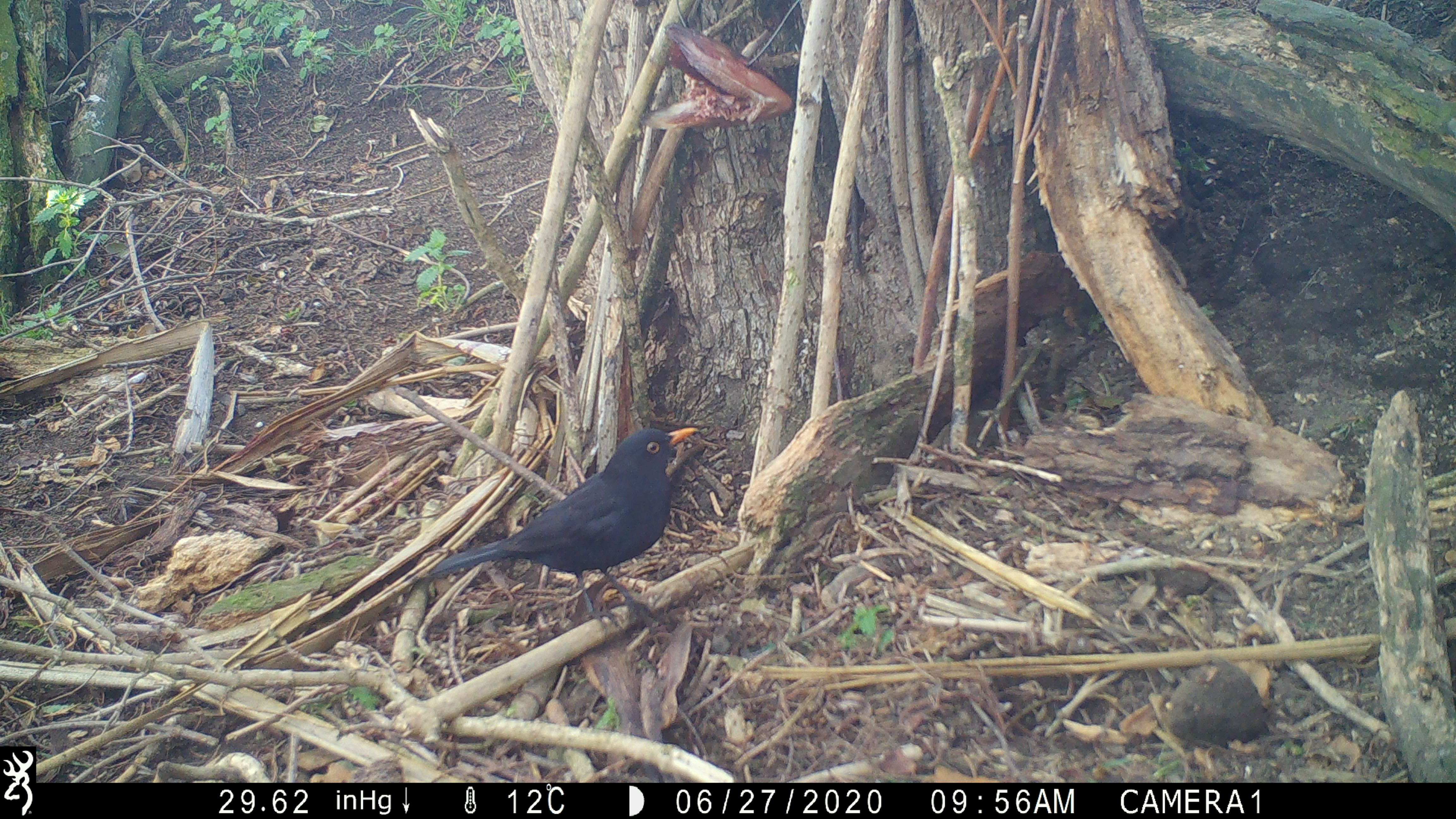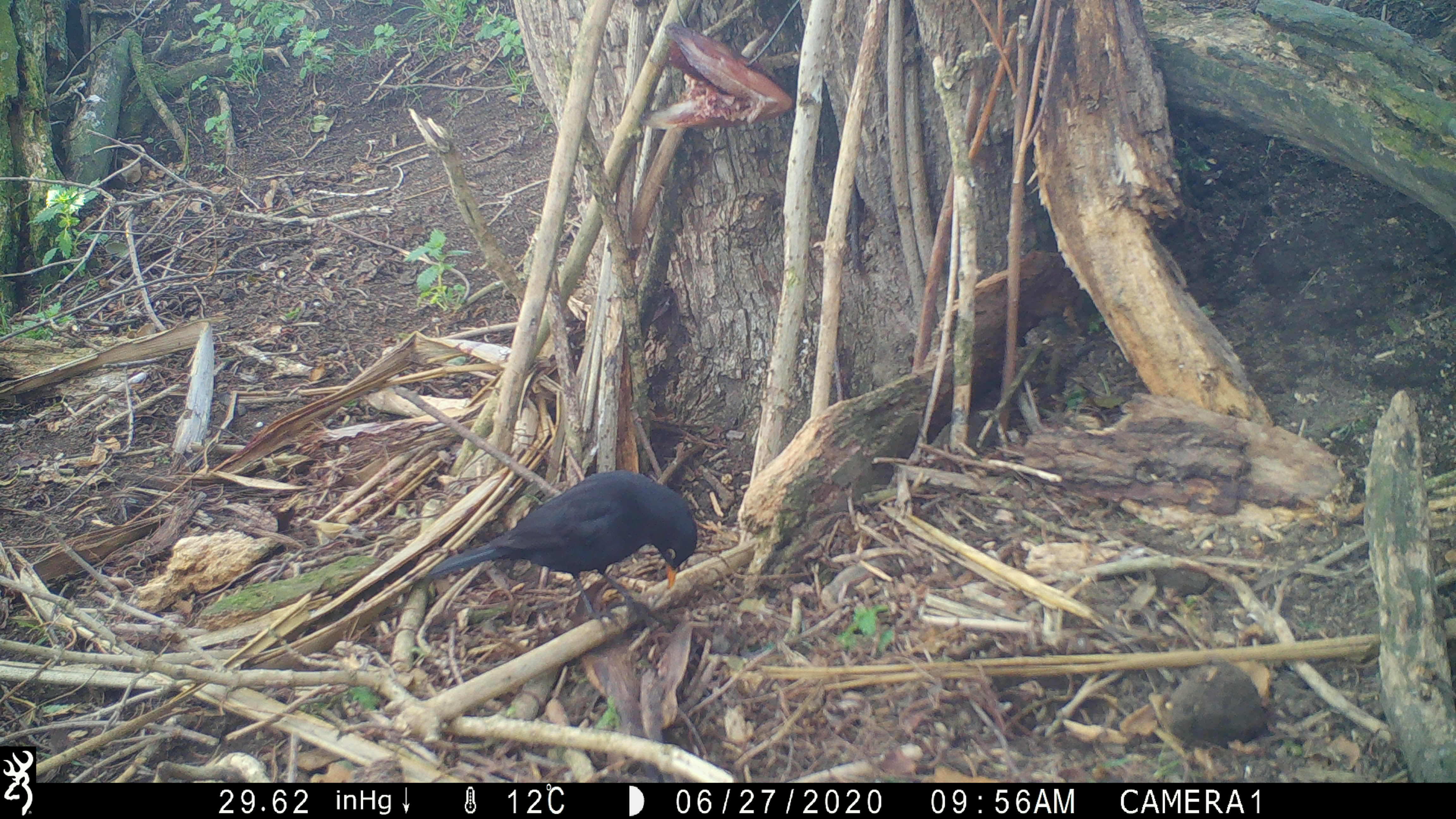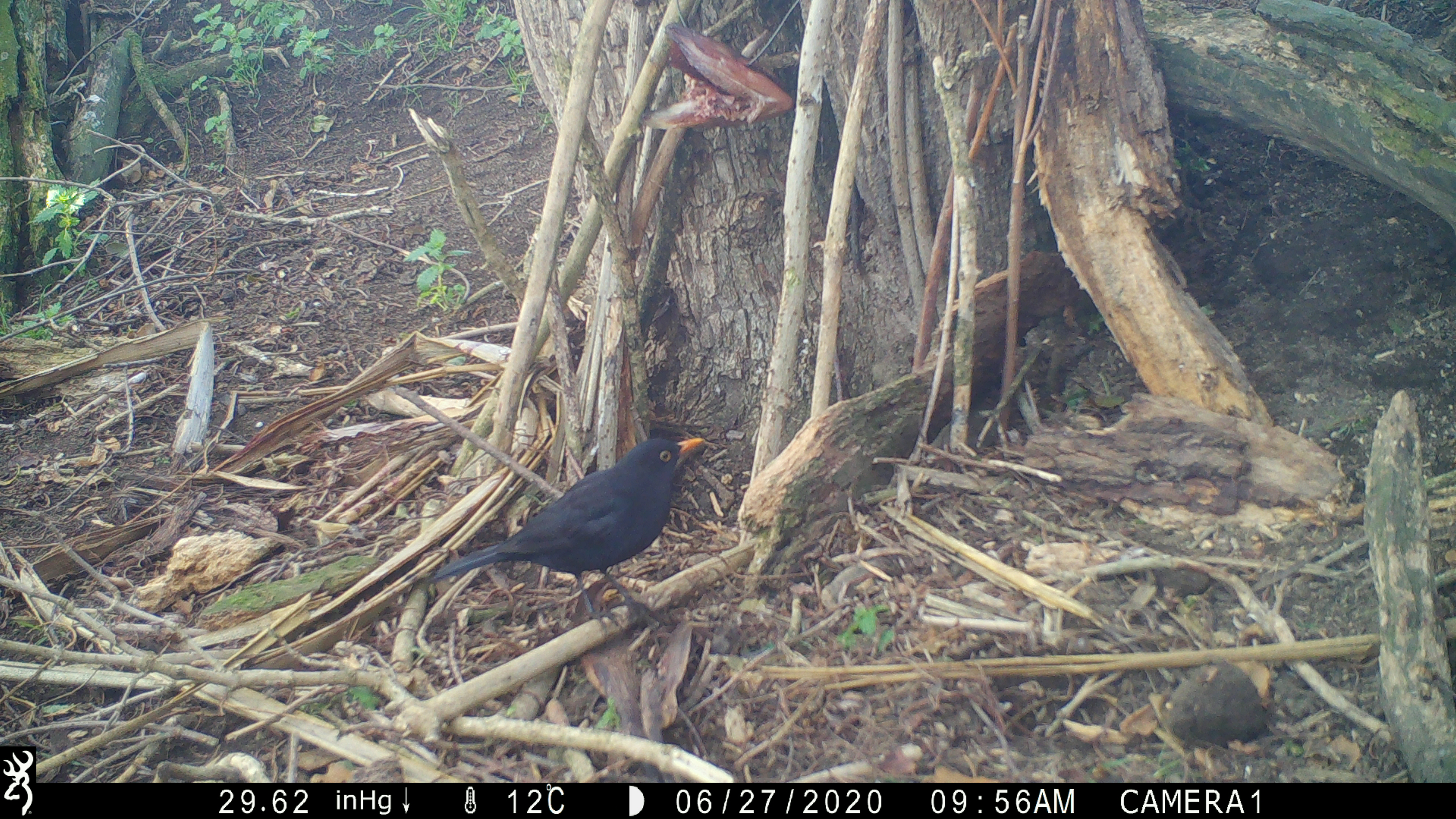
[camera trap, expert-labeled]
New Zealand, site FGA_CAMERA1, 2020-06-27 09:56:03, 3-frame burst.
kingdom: Animalia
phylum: Chordata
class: Aves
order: Passeriformes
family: Turdidae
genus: Turdus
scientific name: Turdus merula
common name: eurasian blackbird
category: blackbird